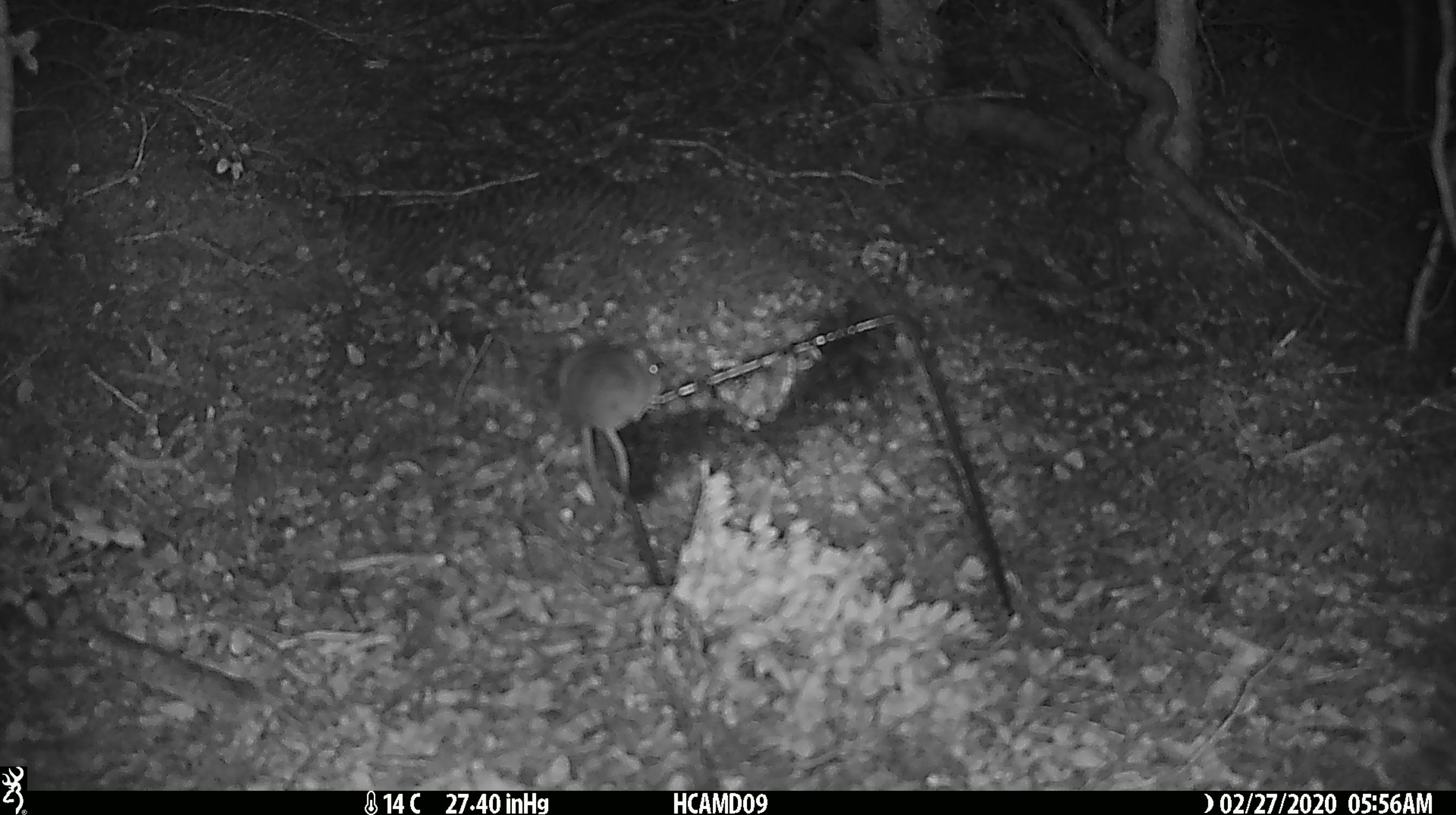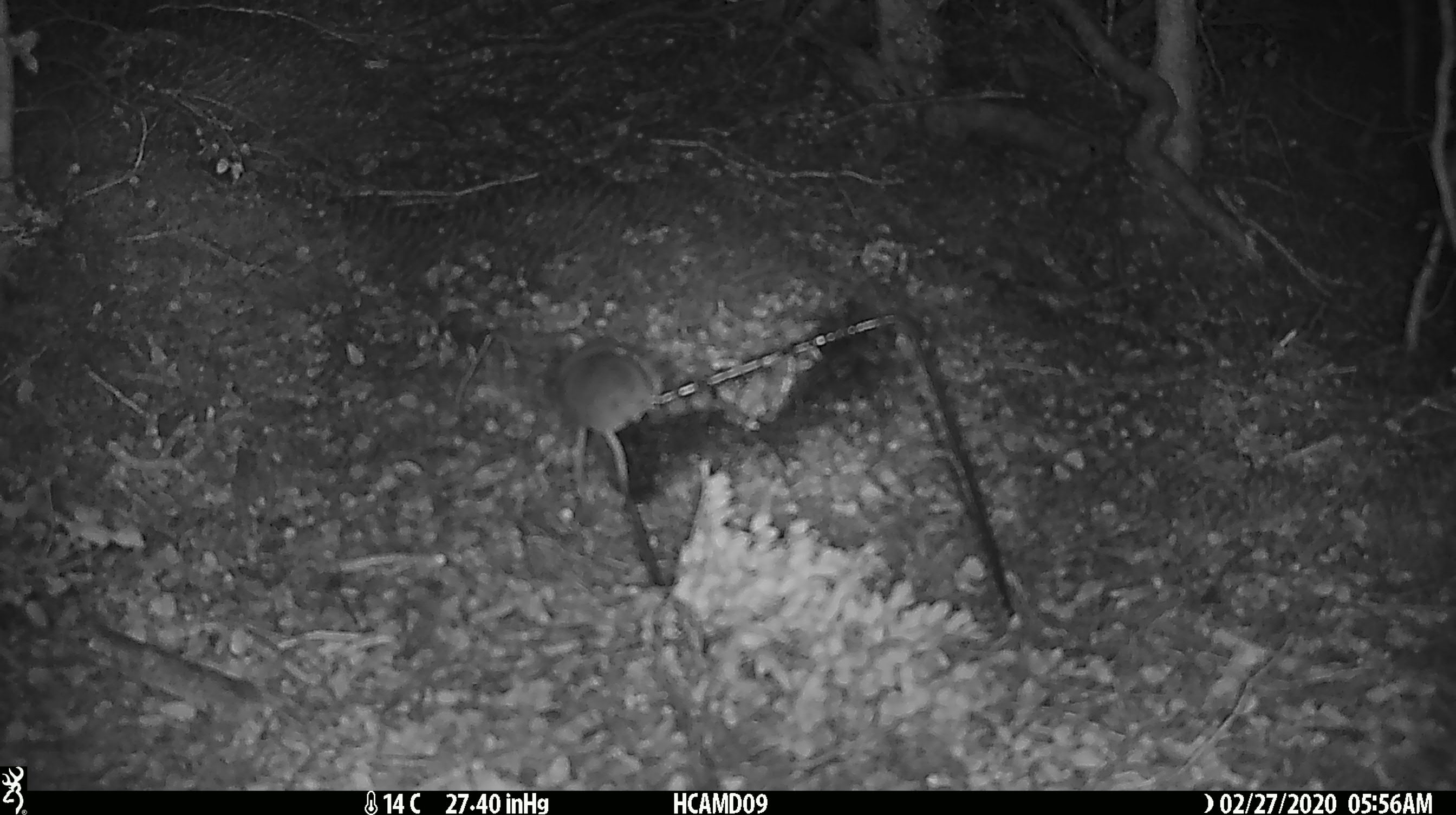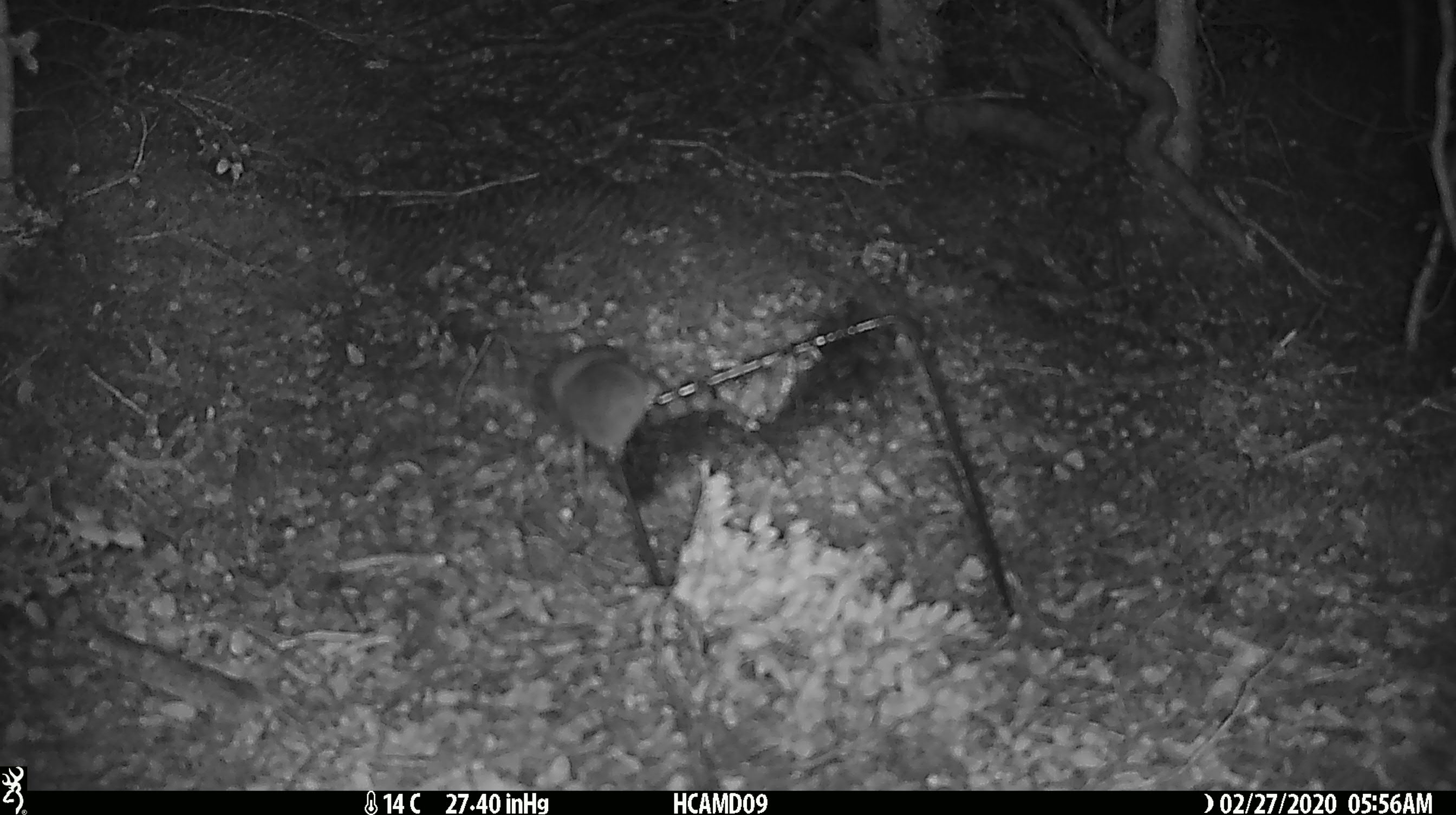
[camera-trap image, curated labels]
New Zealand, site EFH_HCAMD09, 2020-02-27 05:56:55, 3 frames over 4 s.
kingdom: Animalia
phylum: Chordata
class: Mammalia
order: Rodentia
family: Muridae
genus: Mus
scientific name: Mus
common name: mouse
Mouse (Mus).